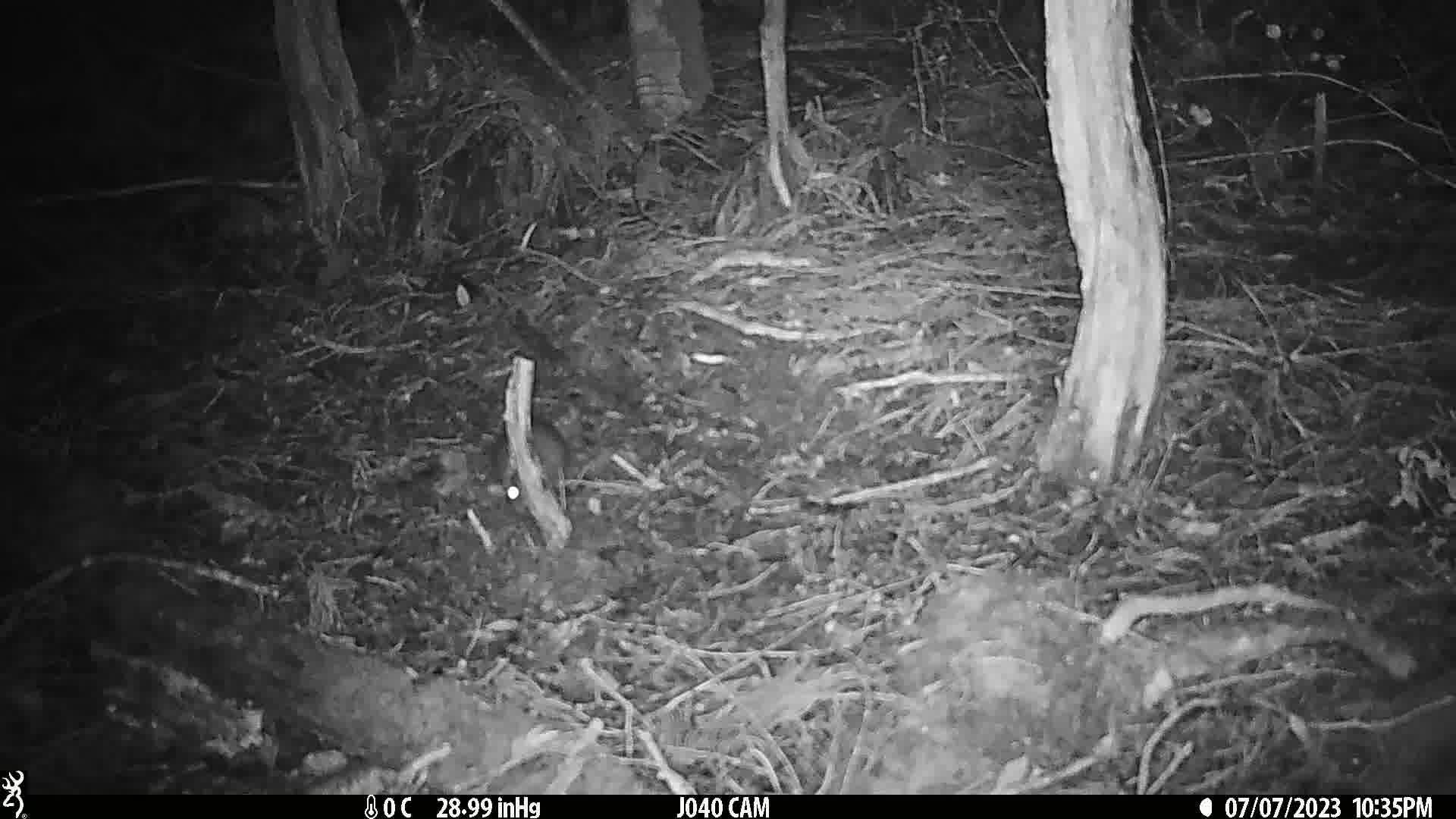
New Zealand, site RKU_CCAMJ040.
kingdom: Animalia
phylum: Chordata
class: Mammalia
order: Rodentia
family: Muridae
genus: Rattus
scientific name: Rattus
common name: rat